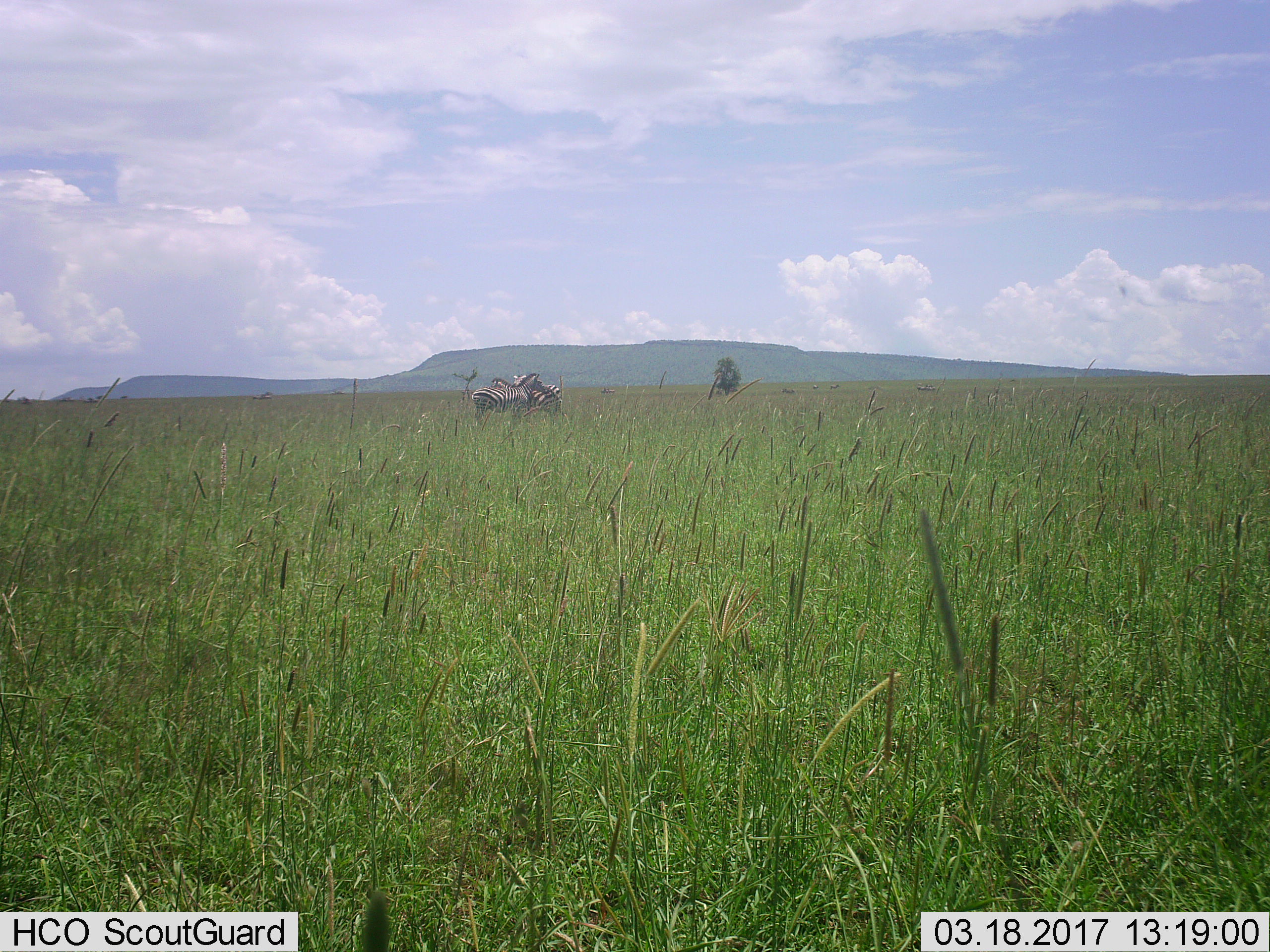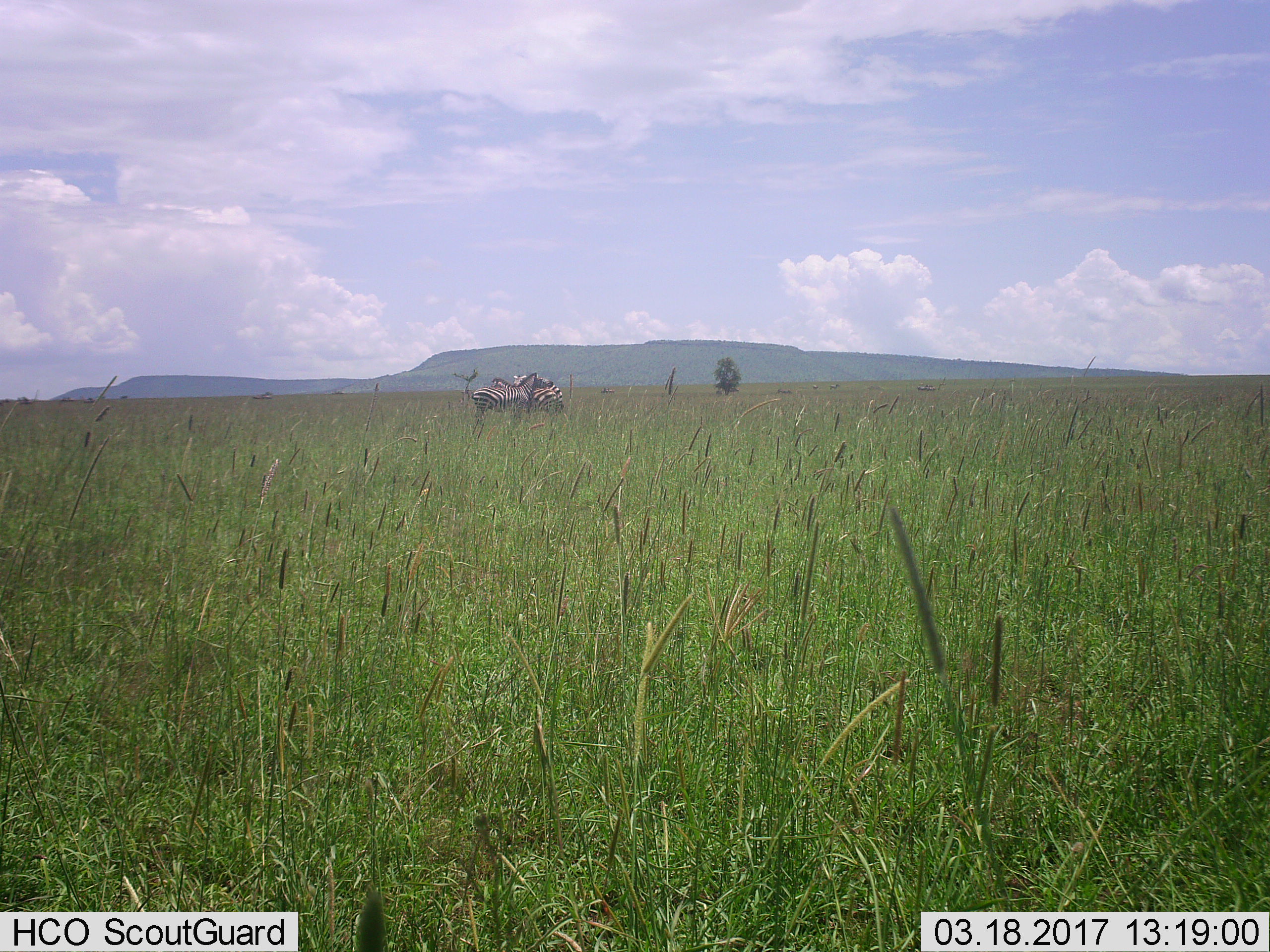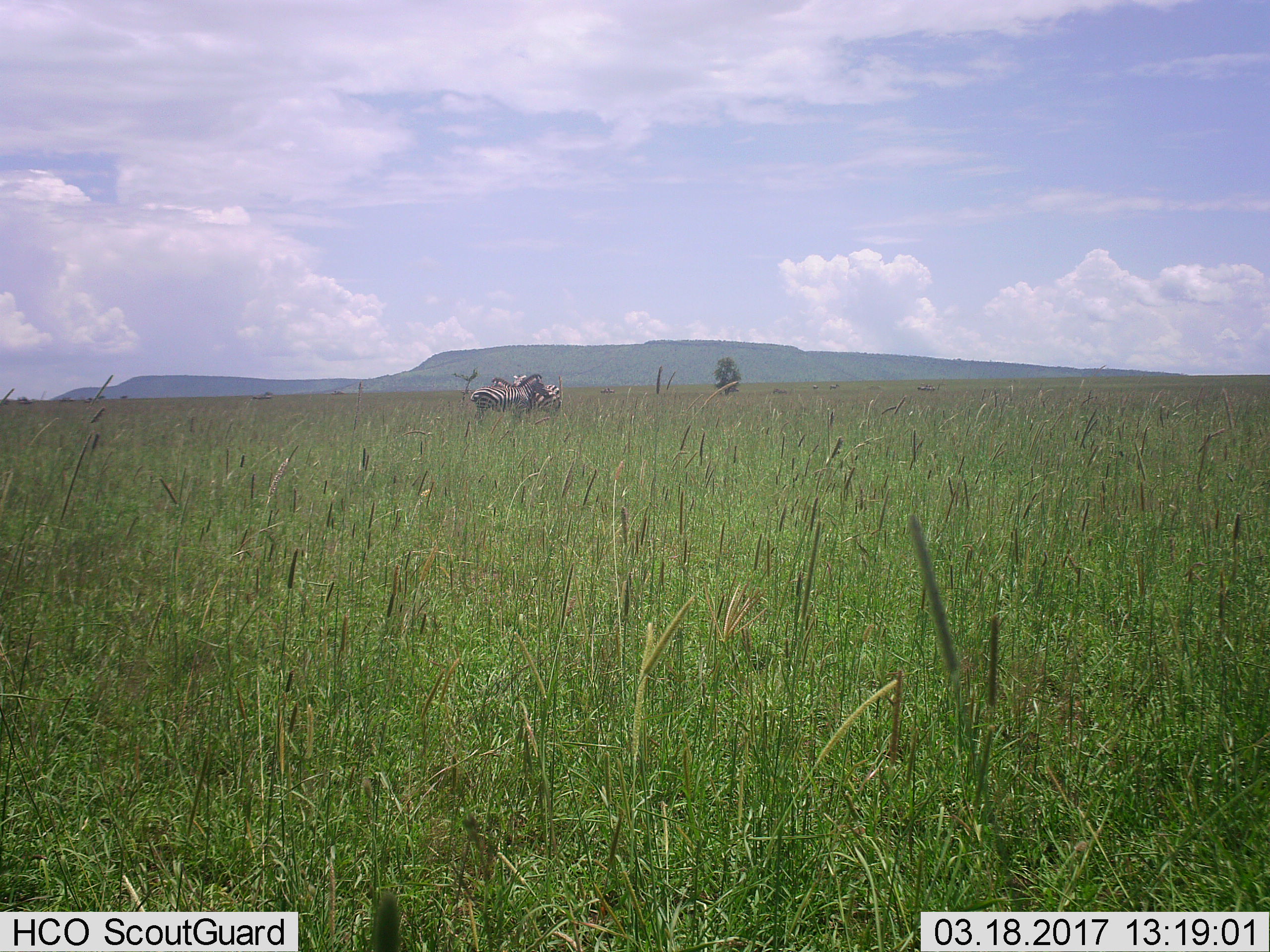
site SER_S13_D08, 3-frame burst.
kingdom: Animalia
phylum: Chordata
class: Mammalia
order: Perissodactyla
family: Equidae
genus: Equus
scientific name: Equus quagga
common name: plains zebra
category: zebraplains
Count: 2.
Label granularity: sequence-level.